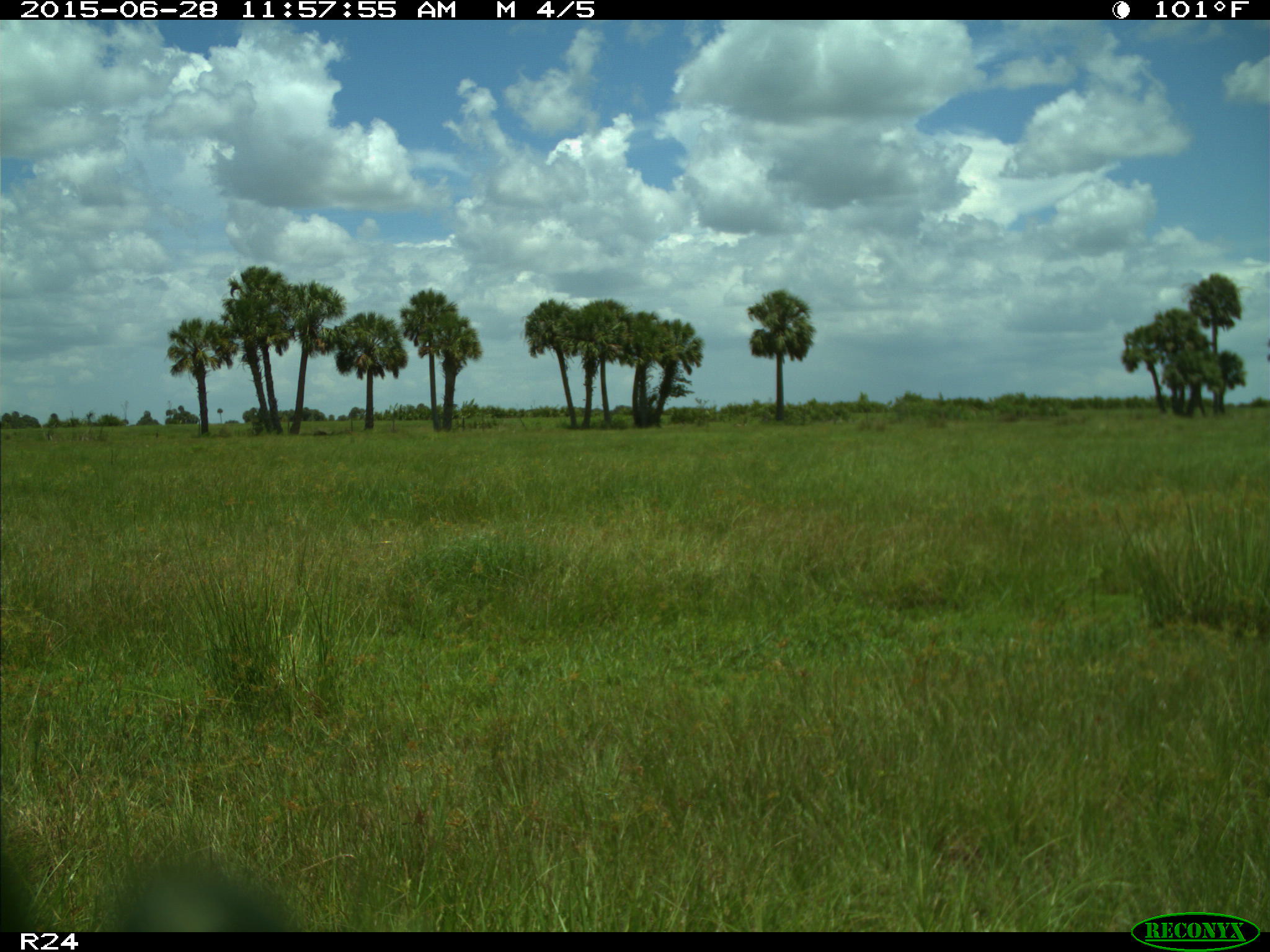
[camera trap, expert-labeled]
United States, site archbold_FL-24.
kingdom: Animalia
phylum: Chordata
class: Mammalia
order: Artiodactyla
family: Bovidae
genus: Bos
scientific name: Bos taurus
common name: domestic cow